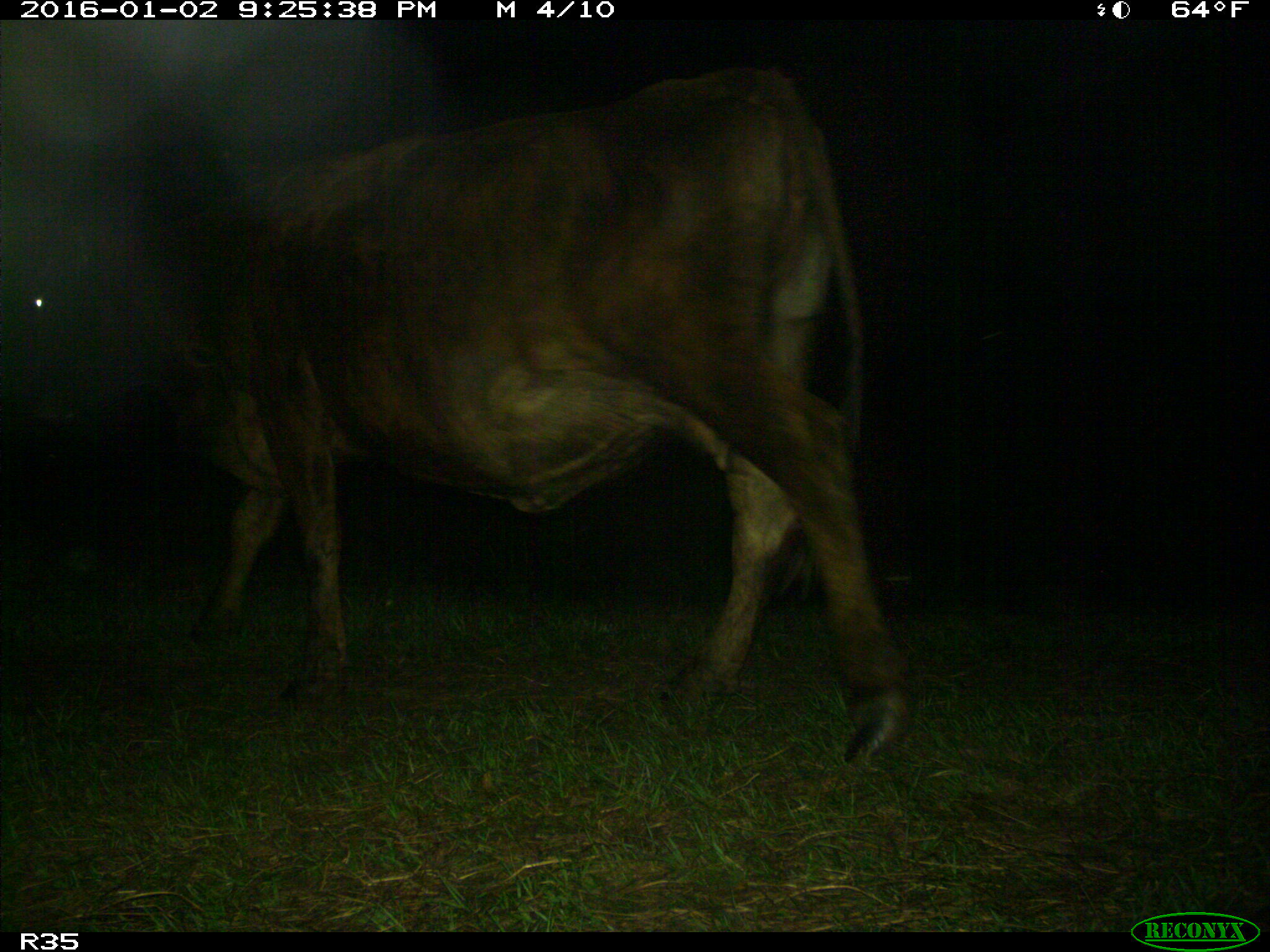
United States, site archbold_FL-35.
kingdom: Animalia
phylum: Chordata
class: Mammalia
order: Artiodactyla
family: Bovidae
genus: Bos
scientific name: Bos taurus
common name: domestic cow